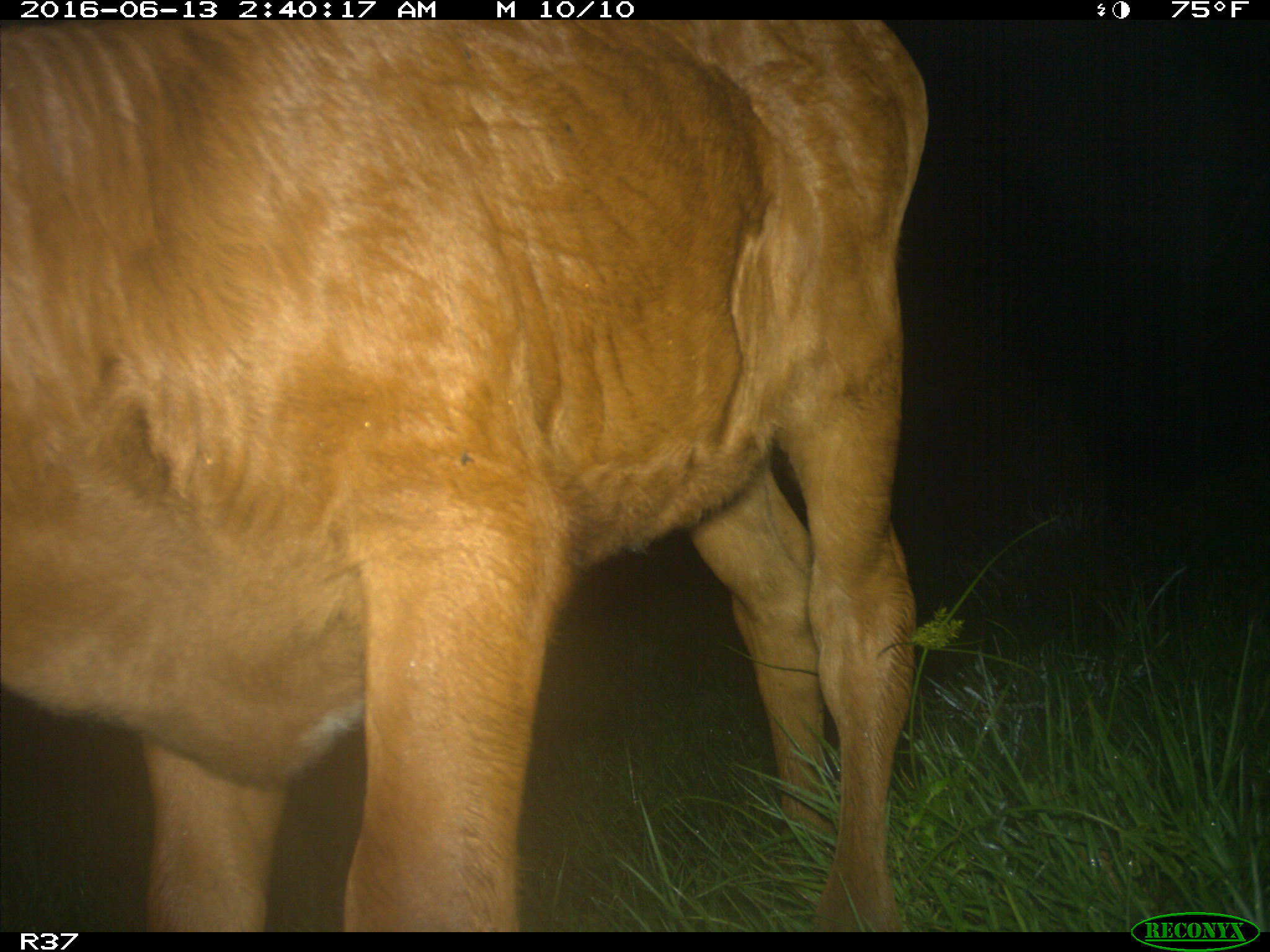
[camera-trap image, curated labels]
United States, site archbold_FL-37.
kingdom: Animalia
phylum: Chordata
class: Mammalia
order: Artiodactyla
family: Bovidae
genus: Bos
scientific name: Bos taurus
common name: domestic cow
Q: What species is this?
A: Bos taurus (domestic cow).